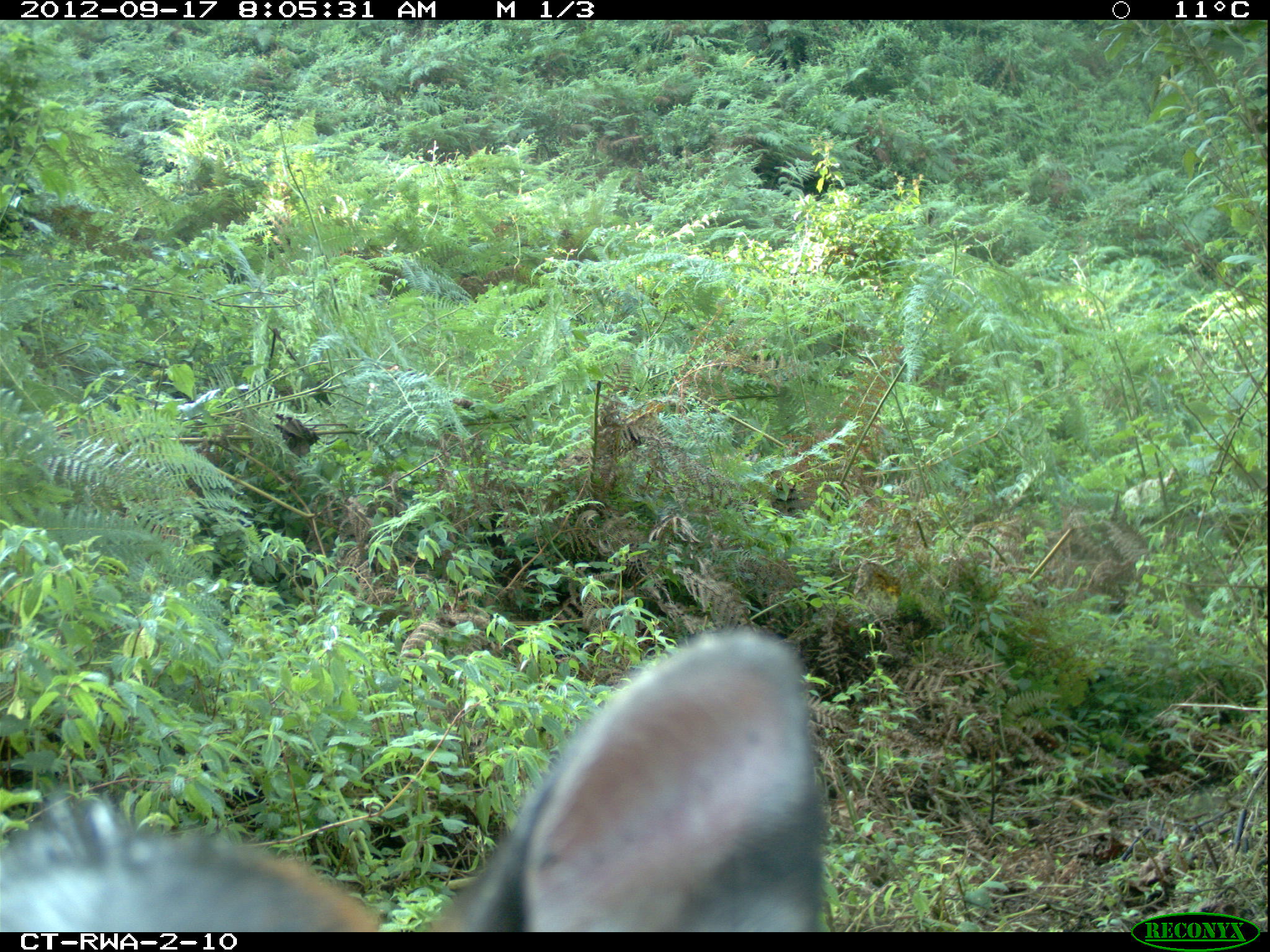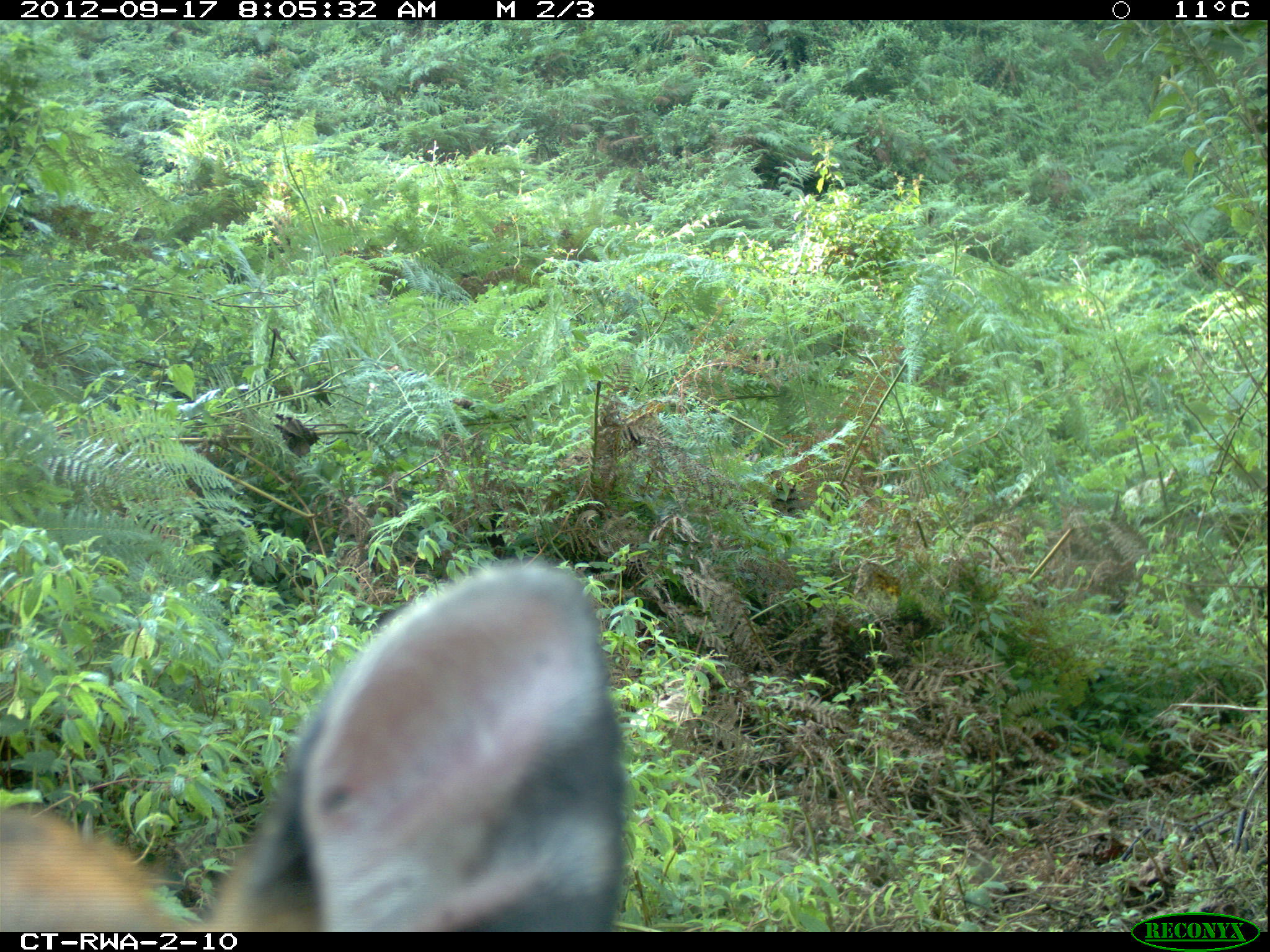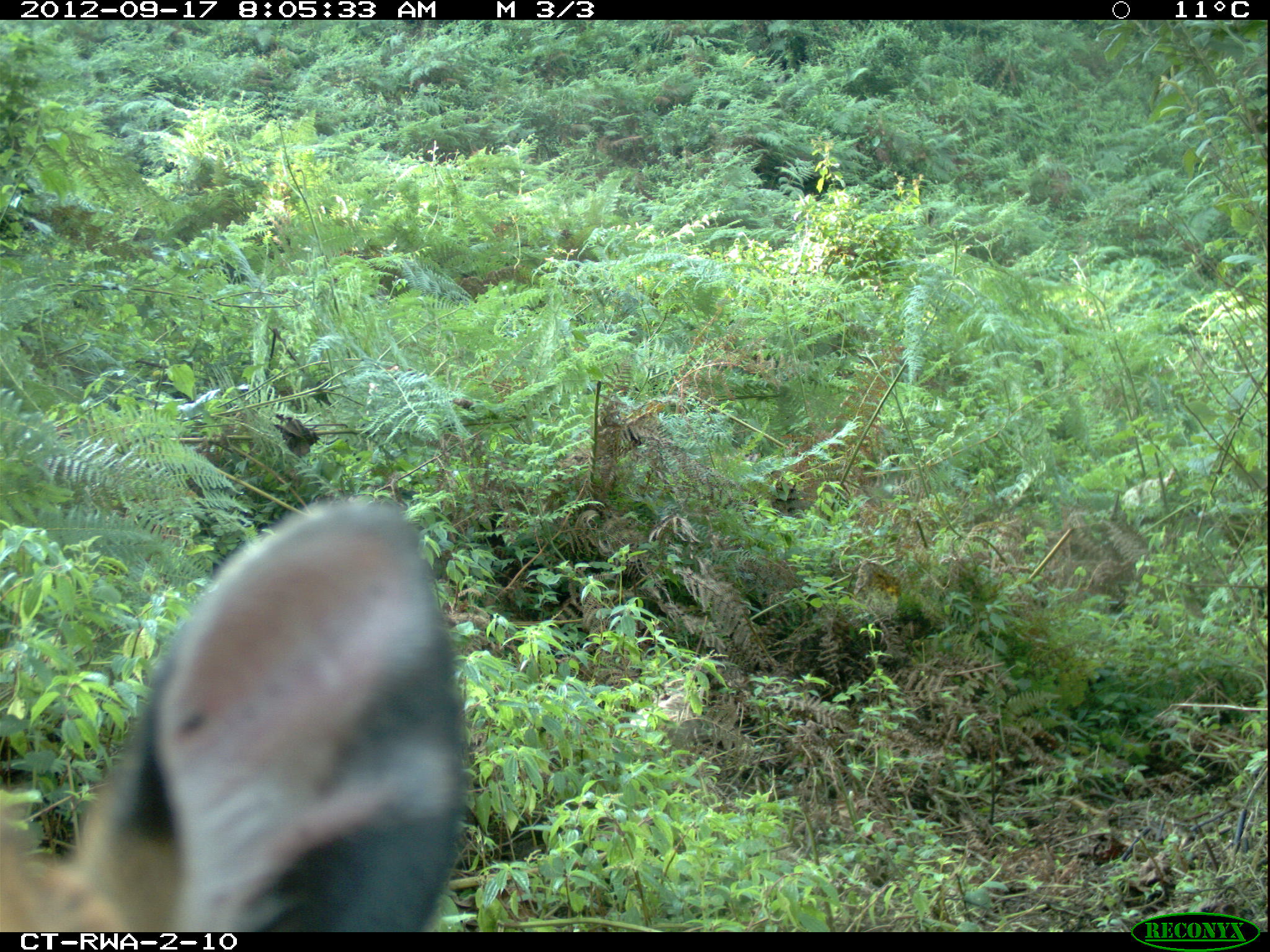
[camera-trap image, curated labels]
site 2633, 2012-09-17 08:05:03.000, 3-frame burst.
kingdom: Animalia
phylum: Chordata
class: Mammalia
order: Artiodactyla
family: Bovidae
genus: Cephalophus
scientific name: Cephalophus nigrifrons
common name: black-fronted duiker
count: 1